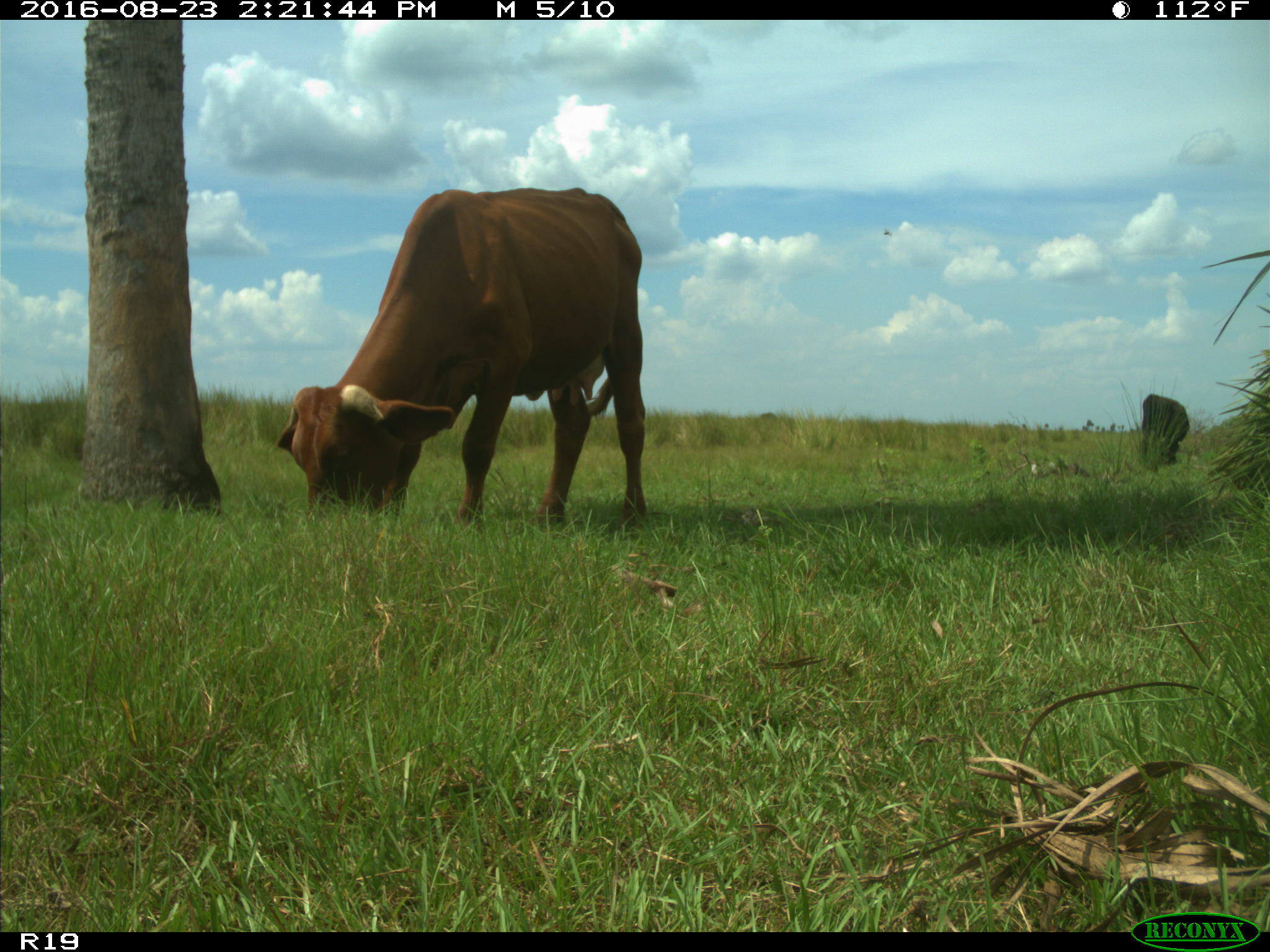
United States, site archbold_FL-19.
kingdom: Animalia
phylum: Chordata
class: Mammalia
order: Artiodactyla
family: Bovidae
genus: Bos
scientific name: Bos taurus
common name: domestic cow